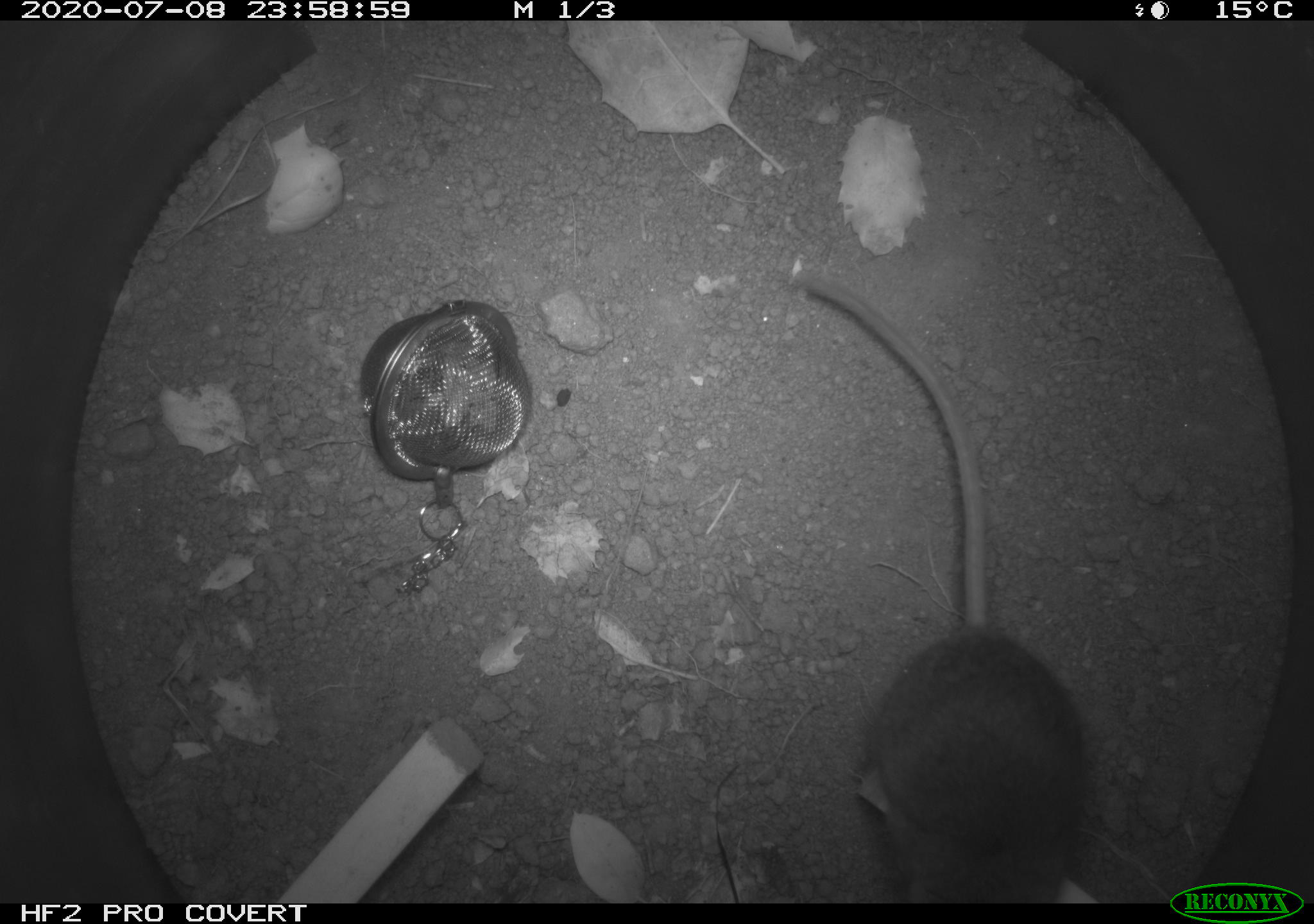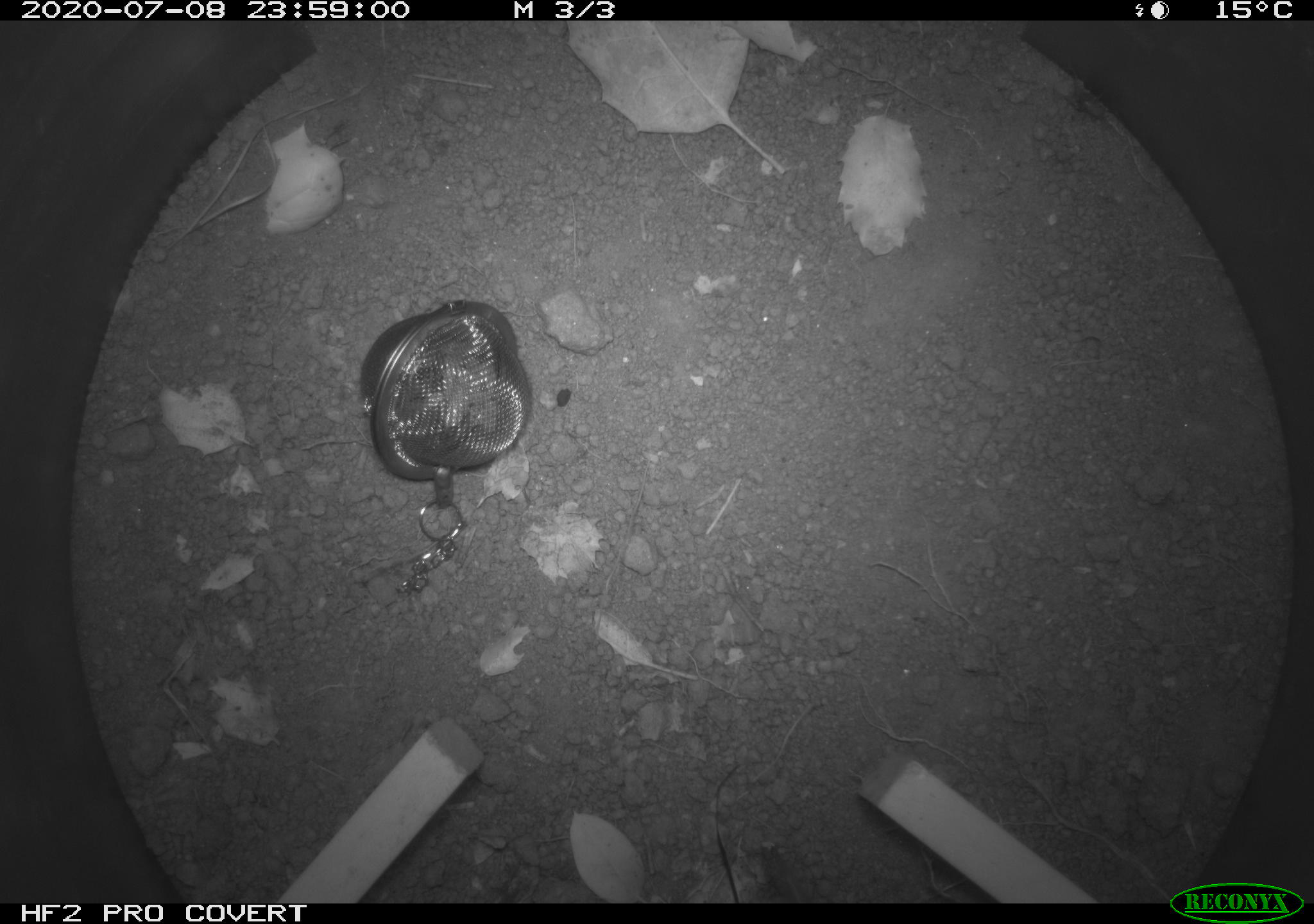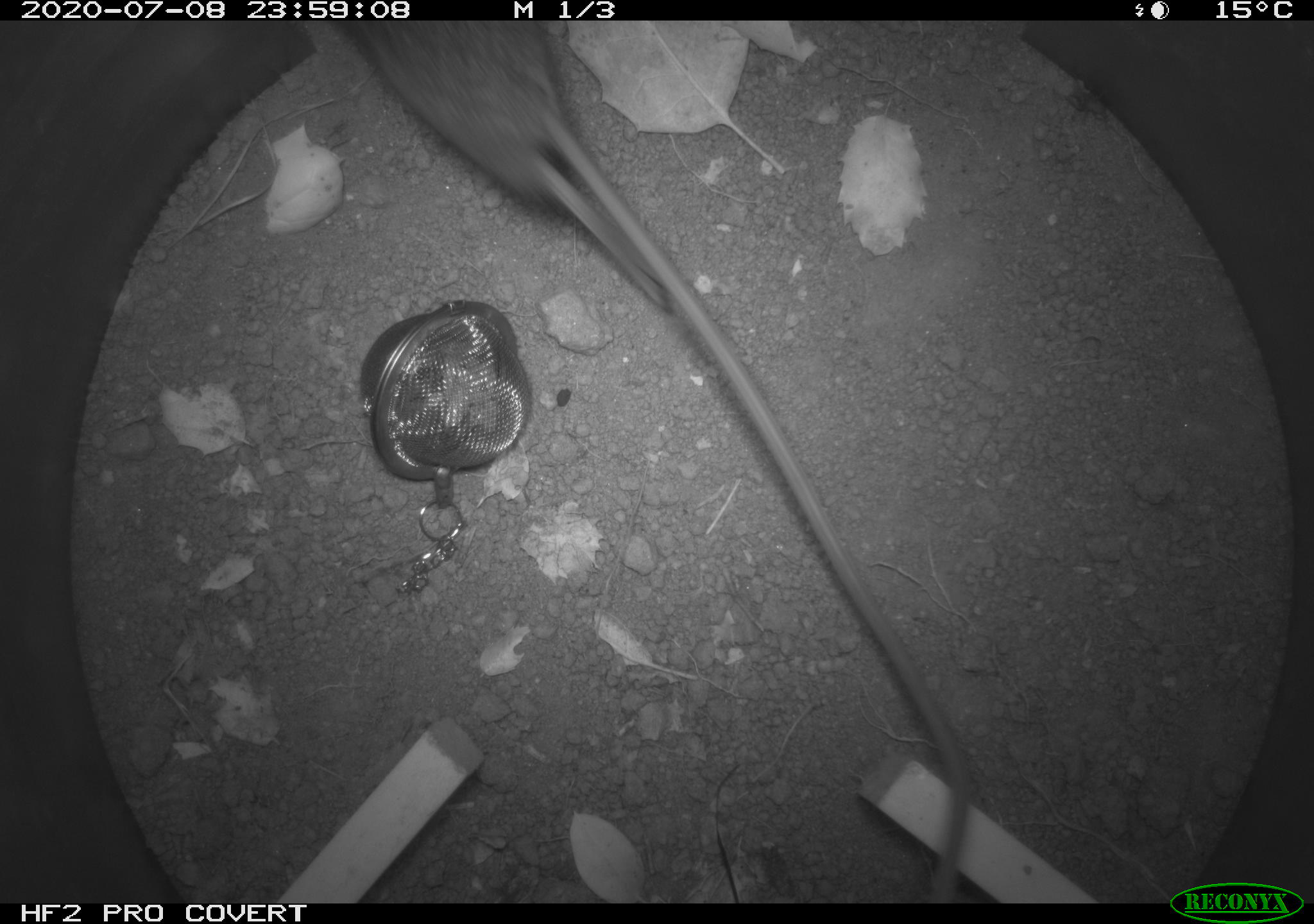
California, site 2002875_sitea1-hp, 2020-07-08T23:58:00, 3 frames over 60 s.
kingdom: Animalia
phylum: Chordata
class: Mammalia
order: Rodentia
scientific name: Rodentia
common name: rodent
Rodent (Rodentia).